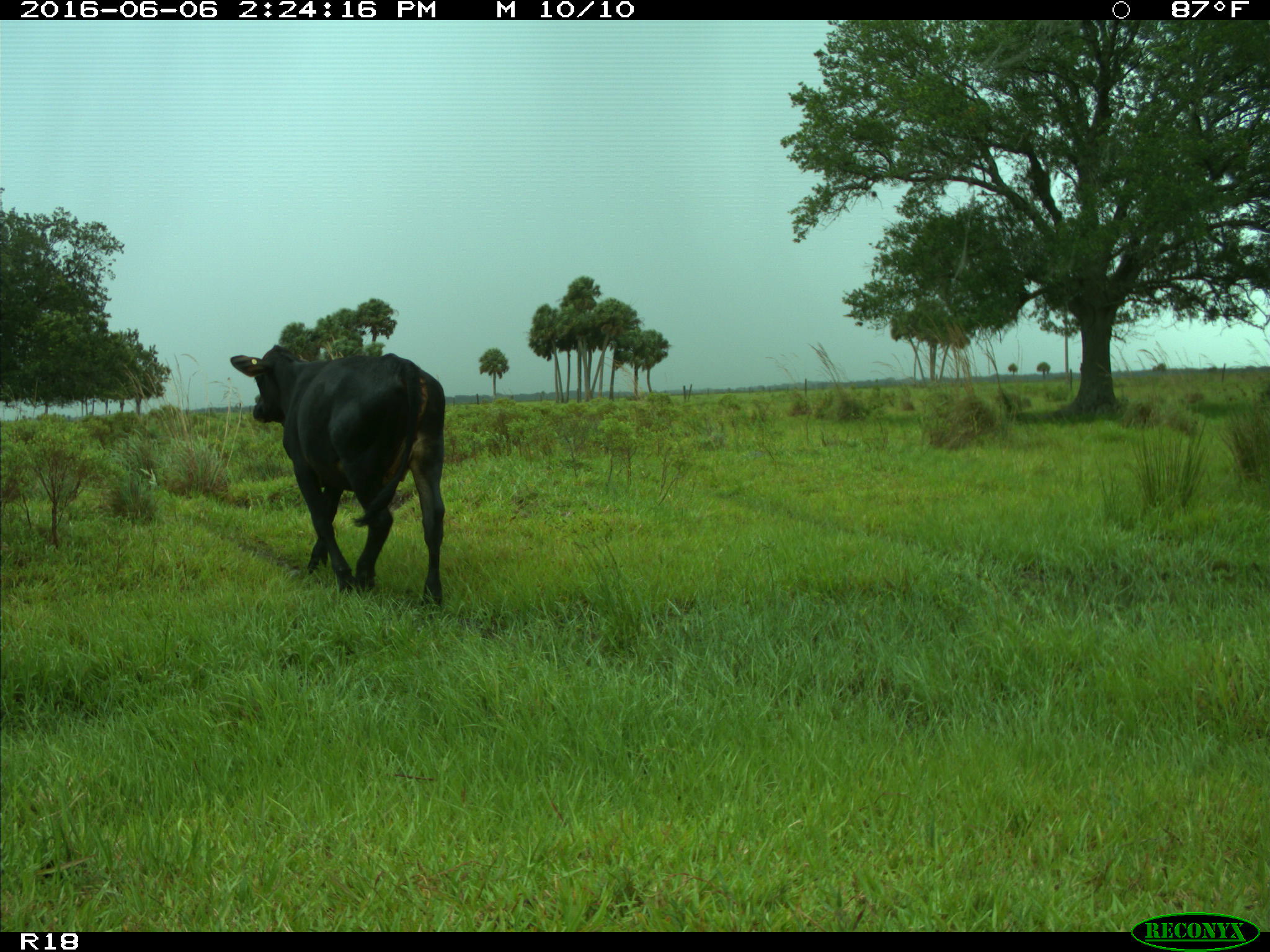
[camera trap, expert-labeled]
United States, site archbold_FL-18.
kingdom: Animalia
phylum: Chordata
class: Mammalia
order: Artiodactyla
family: Bovidae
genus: Bos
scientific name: Bos taurus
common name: domestic cow